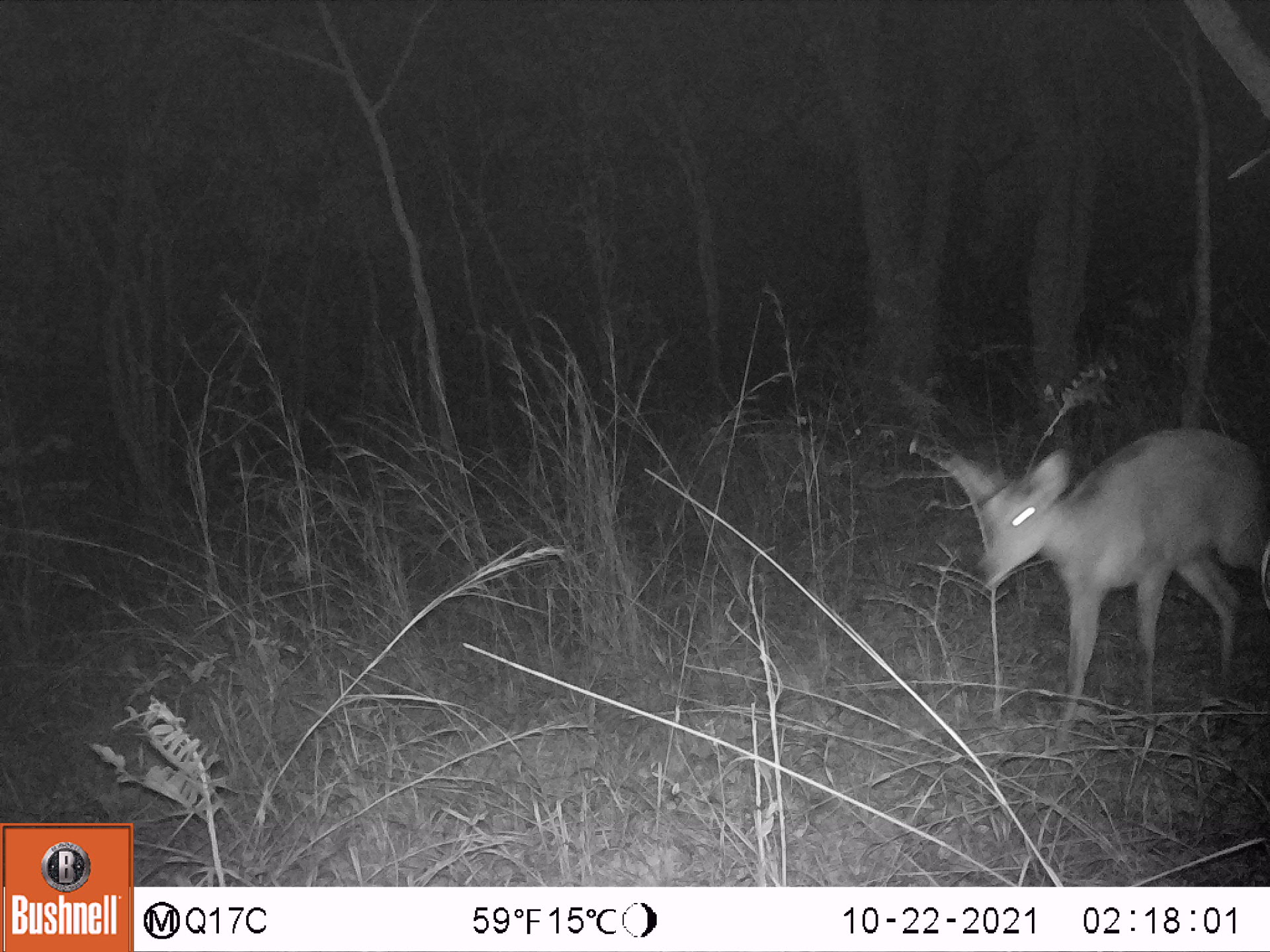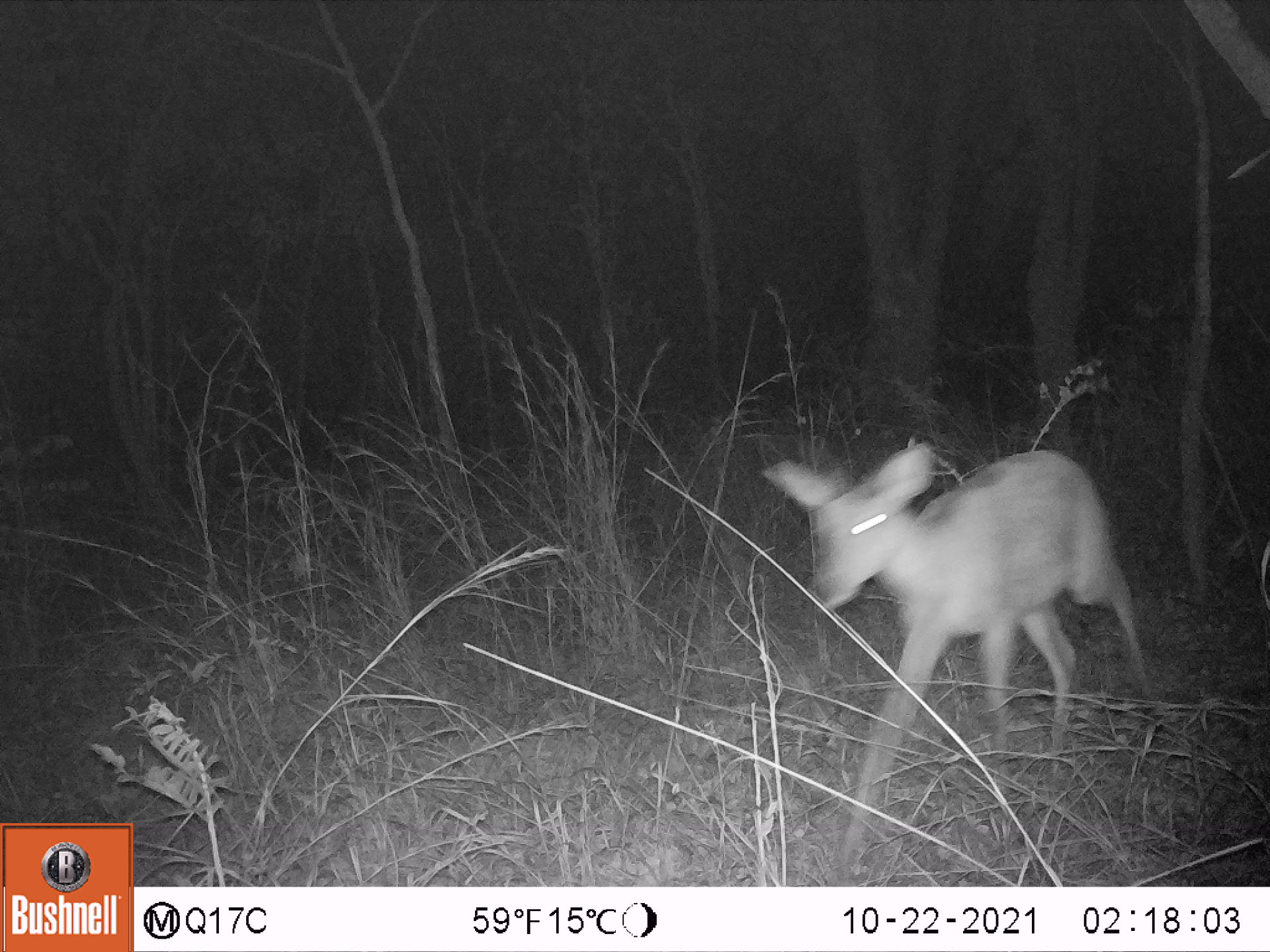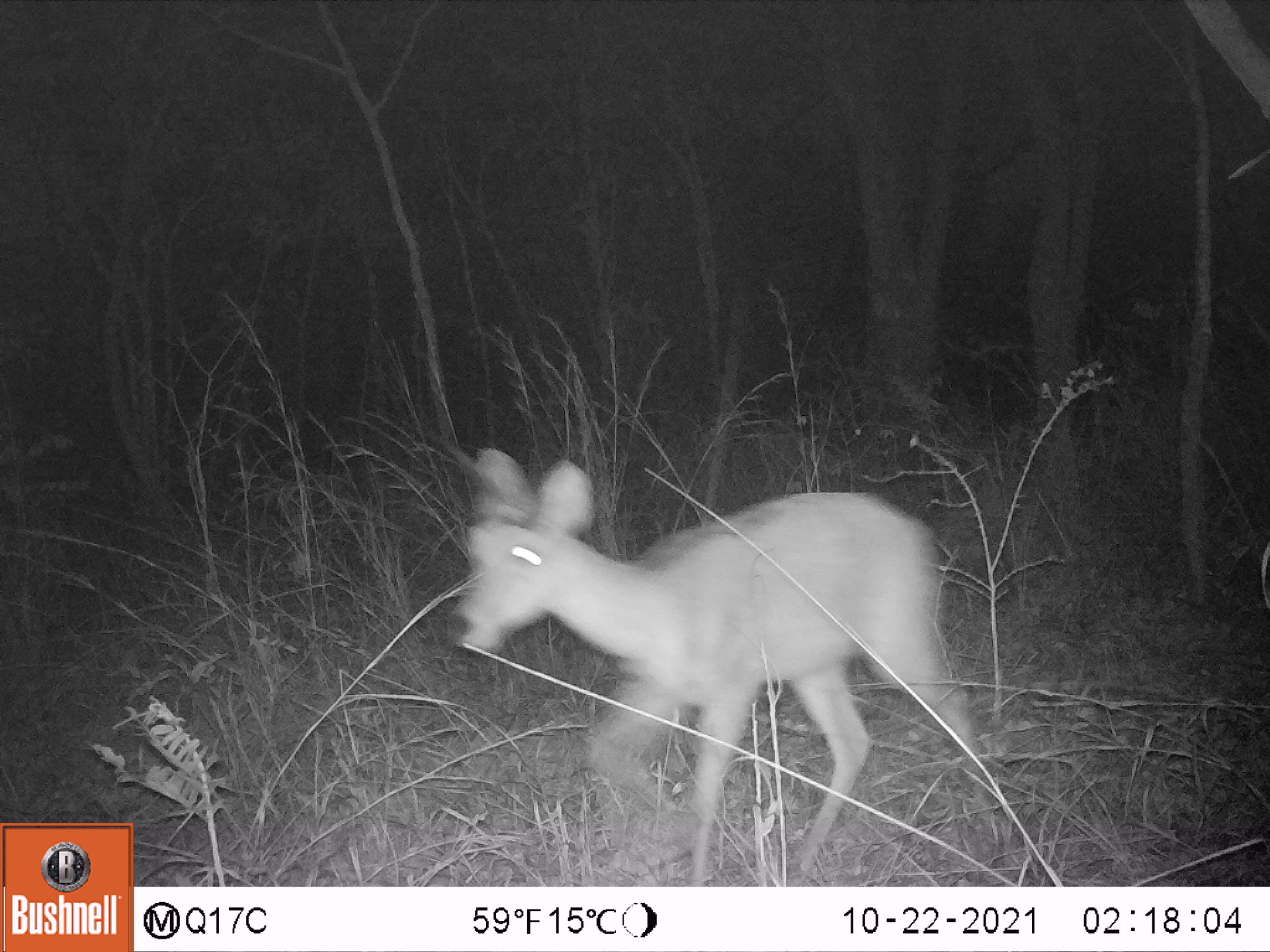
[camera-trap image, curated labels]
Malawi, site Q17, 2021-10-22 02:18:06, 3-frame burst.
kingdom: Animalia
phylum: Chordata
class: Mammalia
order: Artiodactyla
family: Bovidae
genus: Redunca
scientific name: Redunca arundinum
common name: southern reedbuck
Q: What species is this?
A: Southern reedbuck (Redunca arundinum).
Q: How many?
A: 1.